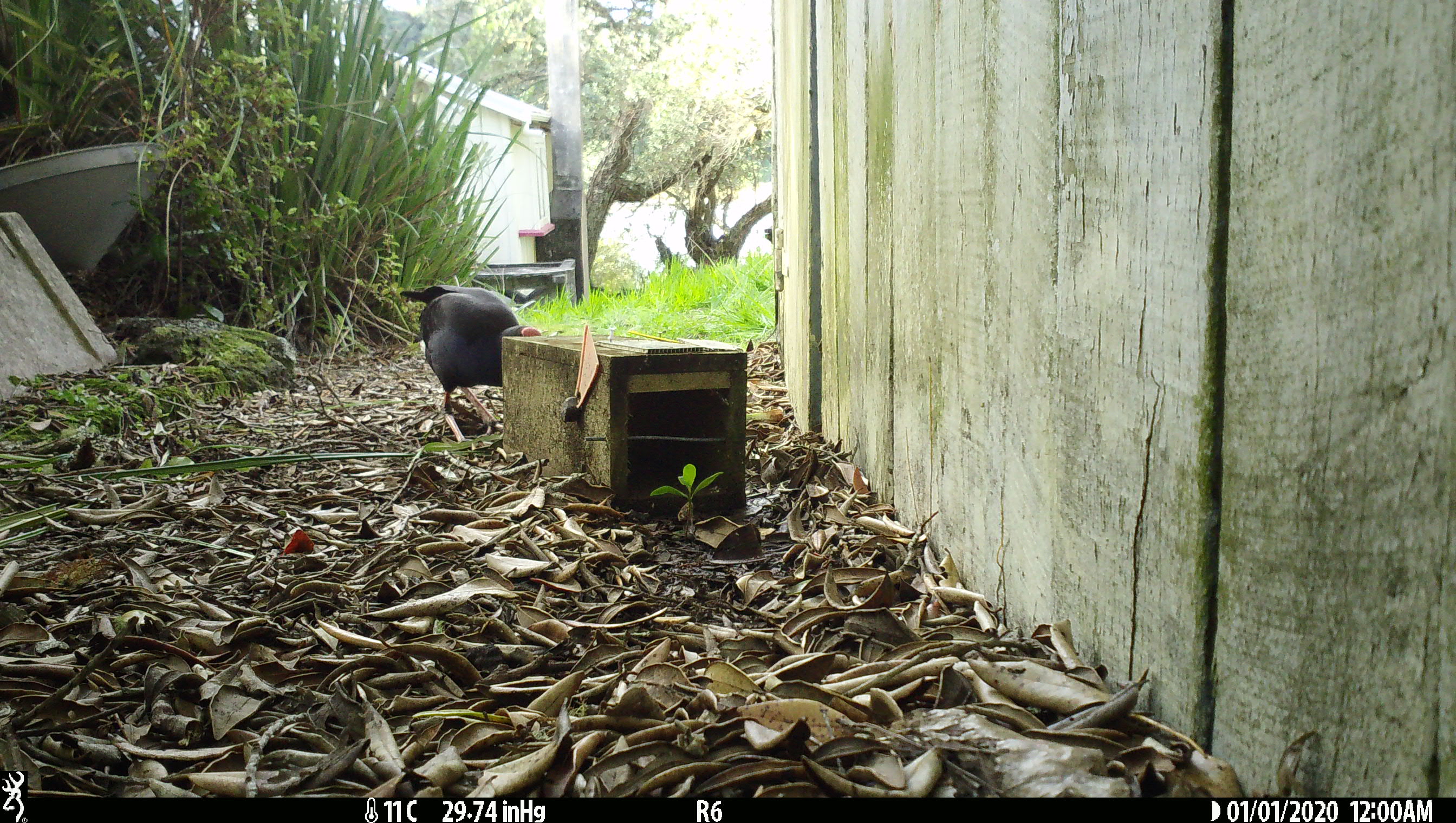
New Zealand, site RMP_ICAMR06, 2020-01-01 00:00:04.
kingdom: Animalia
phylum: Chordata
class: Aves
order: Gruiformes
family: Rallidae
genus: Porphyrio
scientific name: Porphyrio melanotus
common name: australasian swamphen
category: pukeko